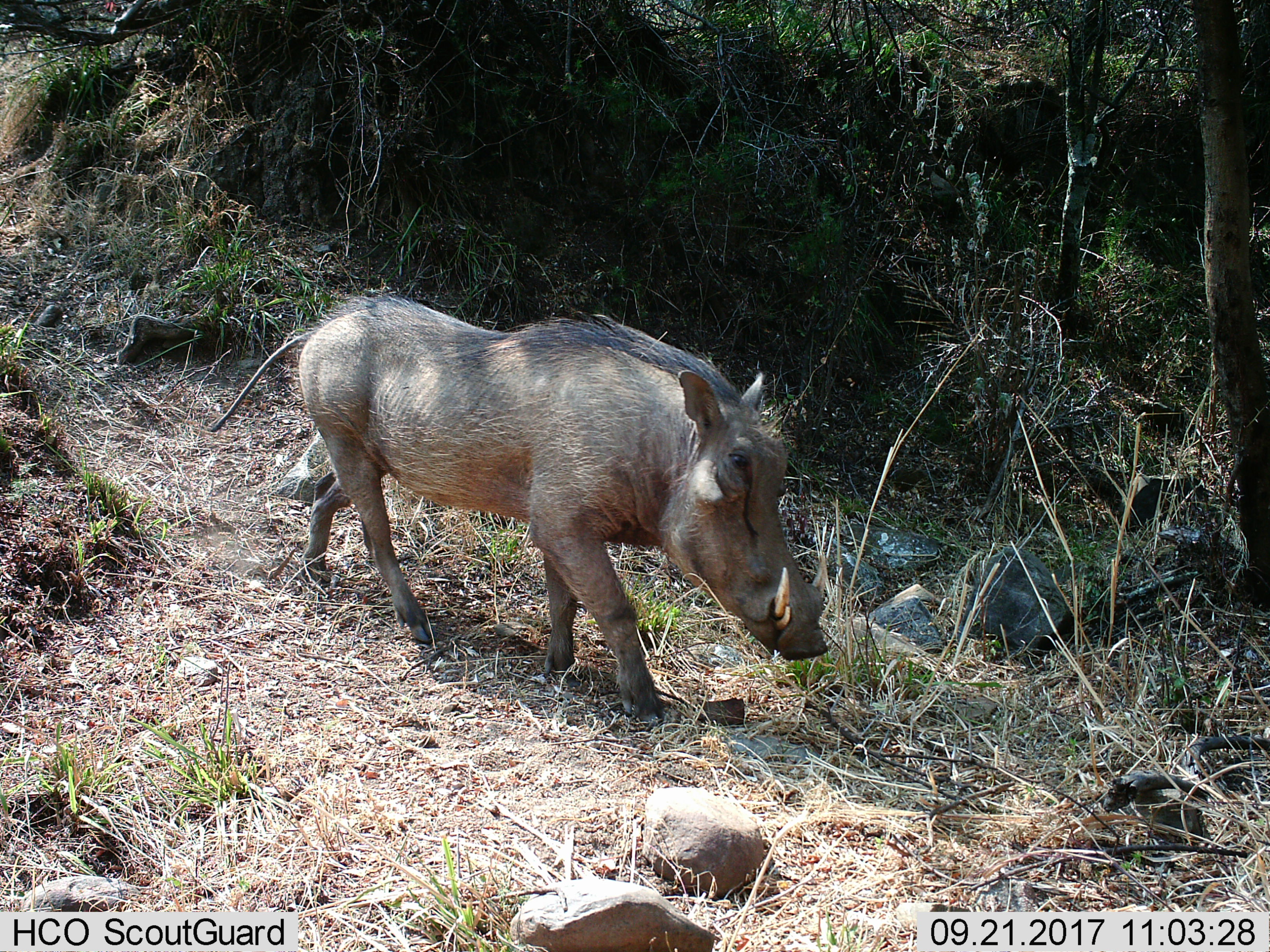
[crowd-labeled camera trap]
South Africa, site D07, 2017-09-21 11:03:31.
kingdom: Animalia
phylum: Chordata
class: Mammalia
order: Artiodactyla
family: Suidae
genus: Phacochoerus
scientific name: Phacochoerus africanus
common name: warthog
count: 1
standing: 0%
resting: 0%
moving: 100%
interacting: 0%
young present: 0%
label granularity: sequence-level